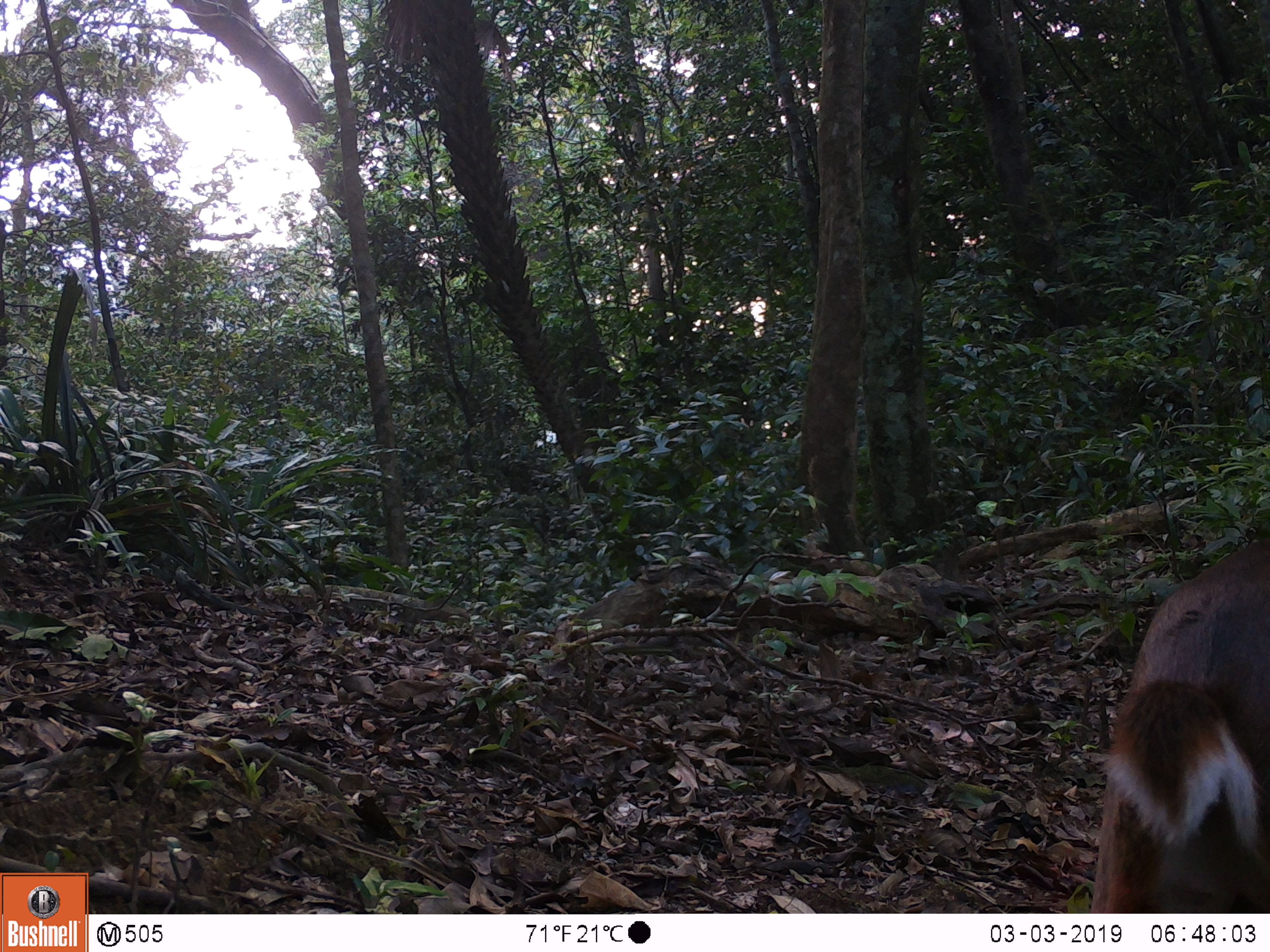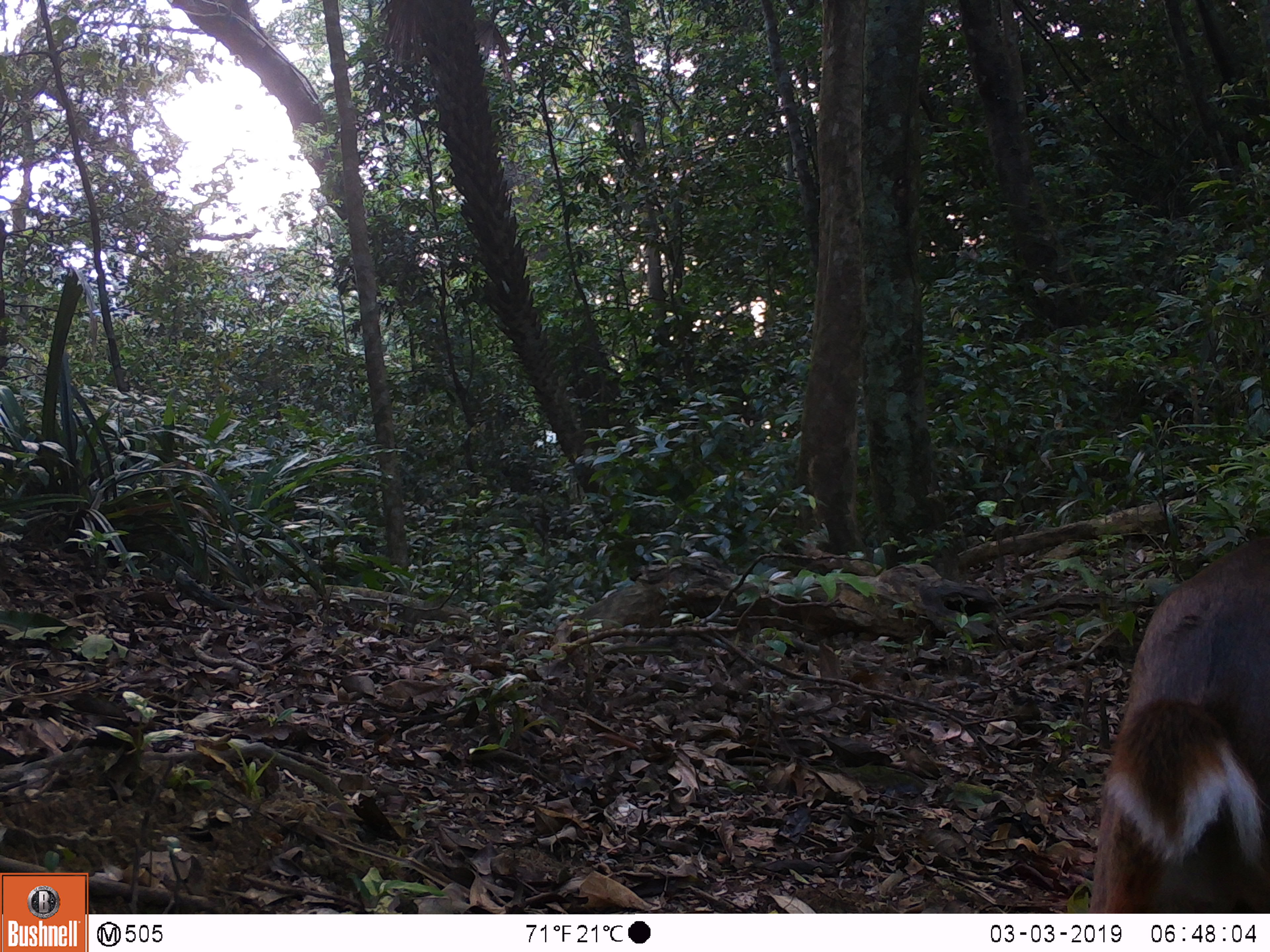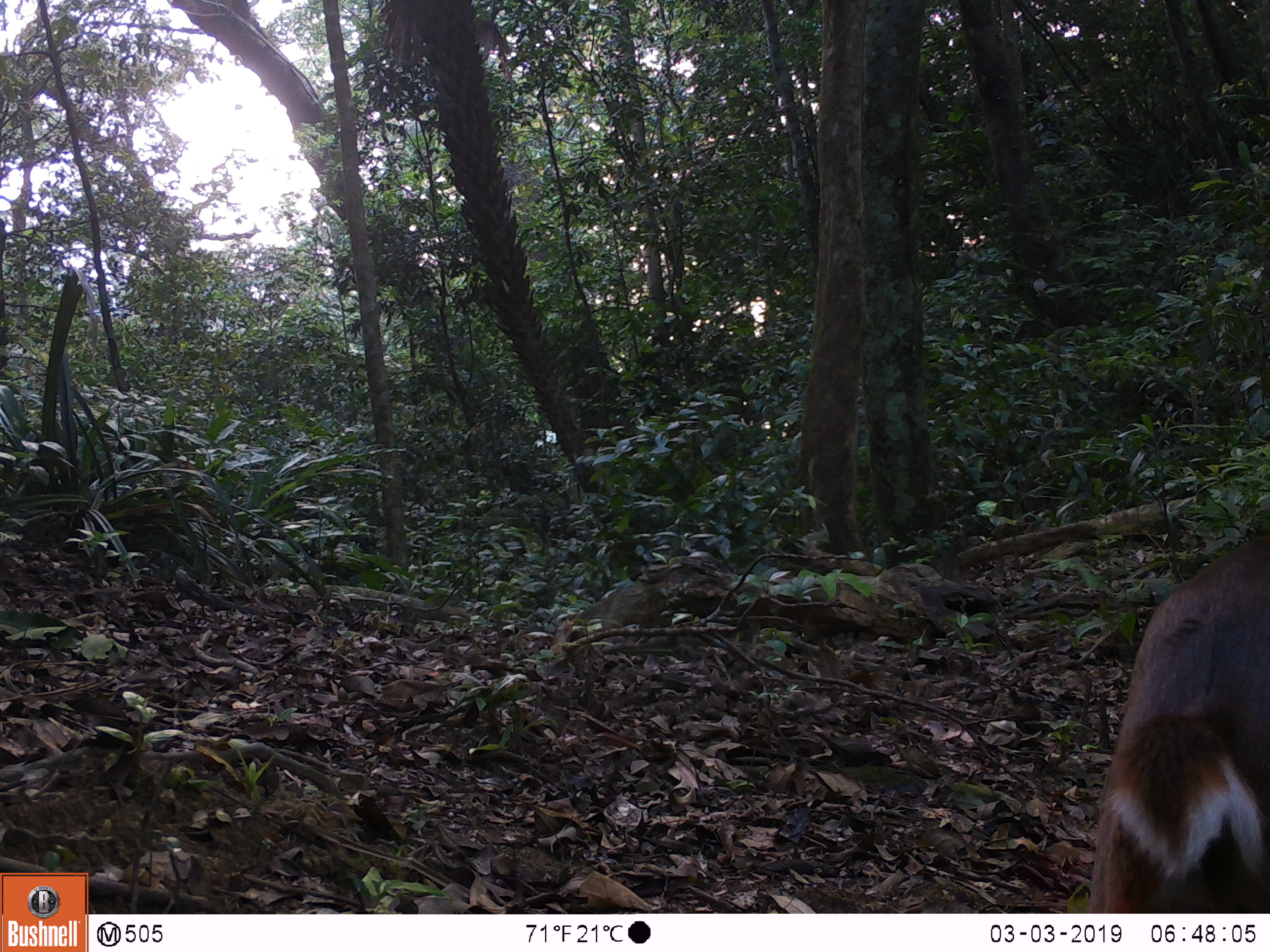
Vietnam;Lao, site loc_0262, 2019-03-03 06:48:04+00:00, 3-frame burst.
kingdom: Animalia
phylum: Chordata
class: Mammalia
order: Artiodactyla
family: Cervidae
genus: Muntiacus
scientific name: Muntiacus vuquangensis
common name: large-antlered muntjac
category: large antlered muntjac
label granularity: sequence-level